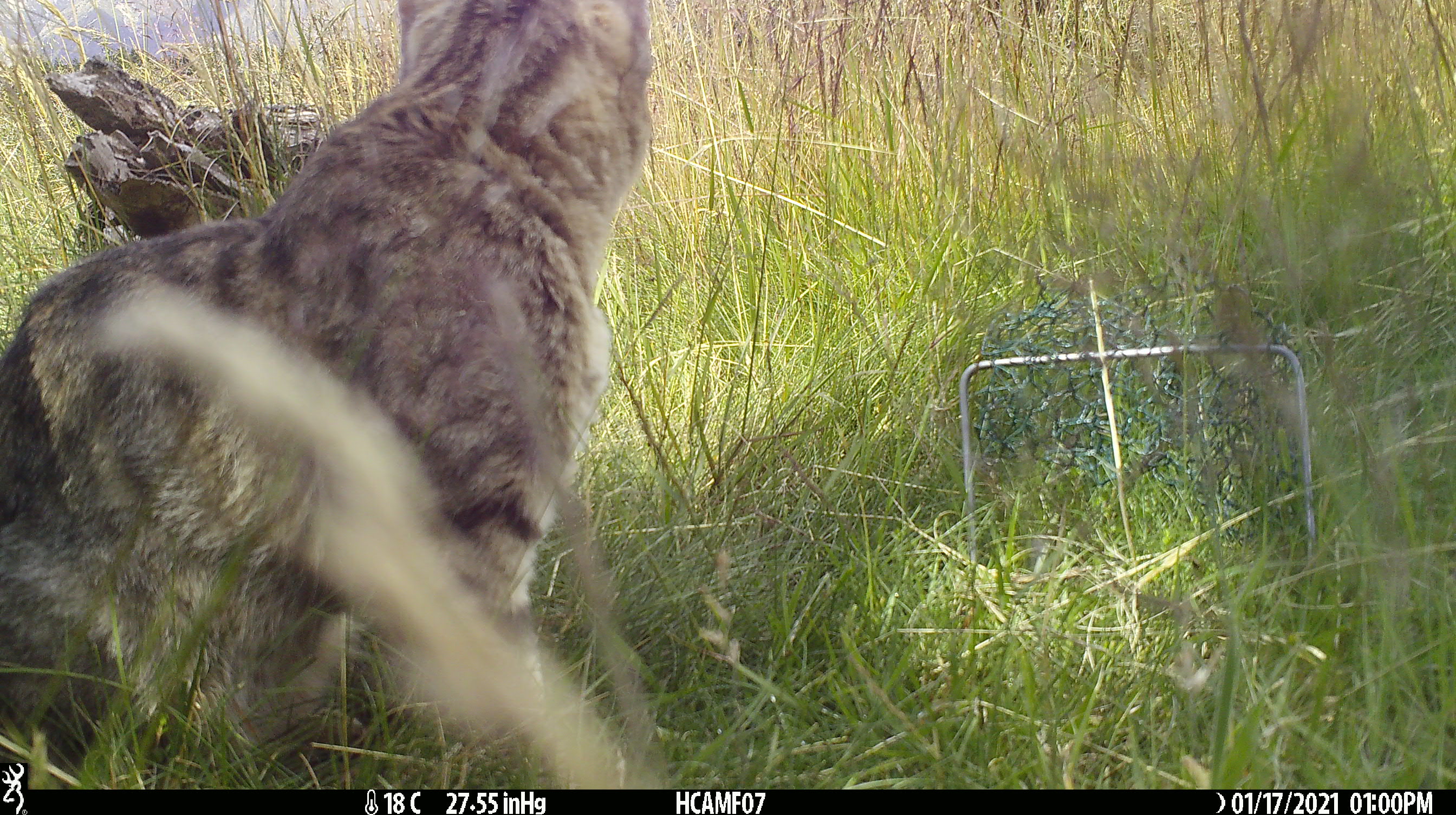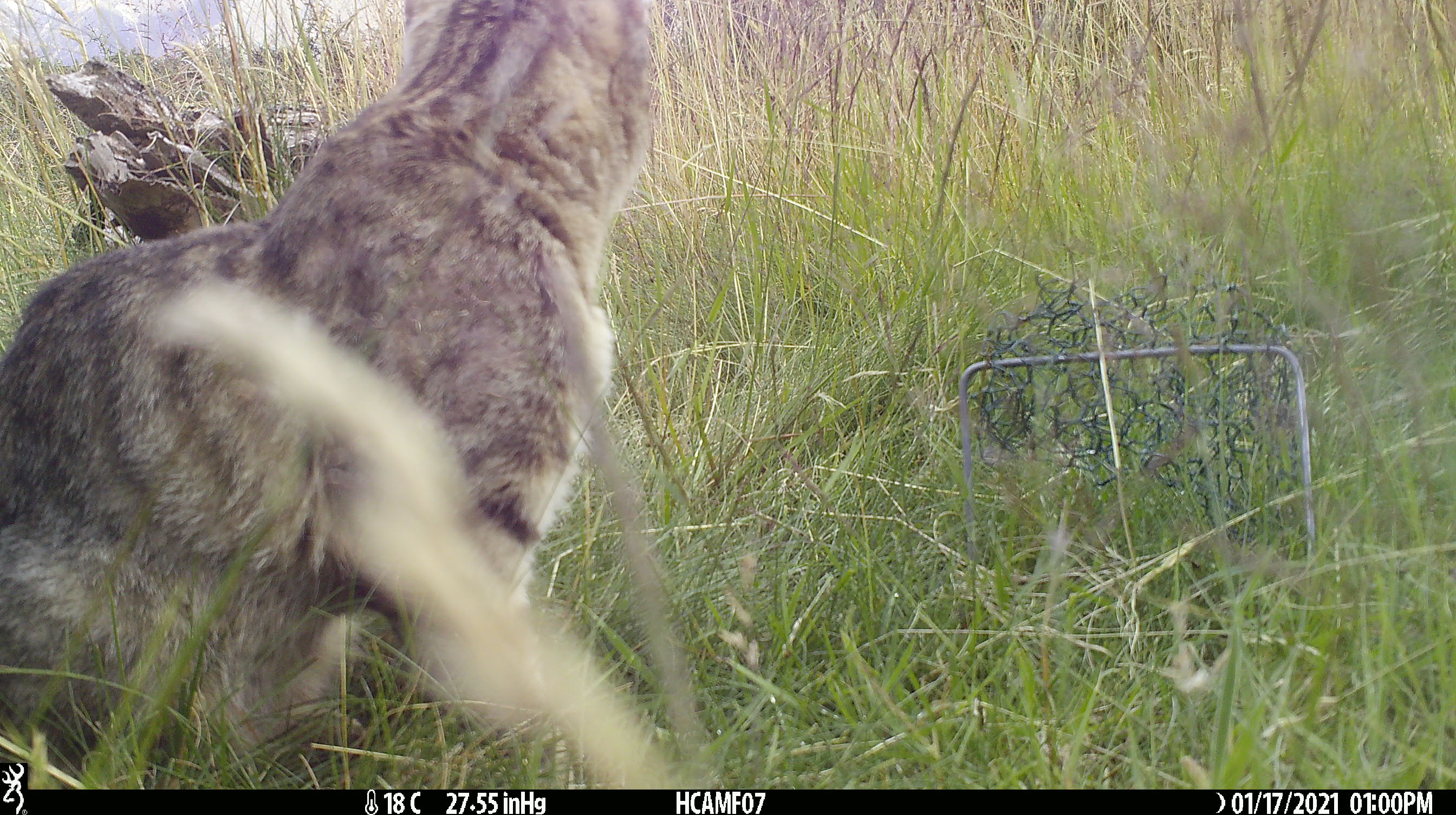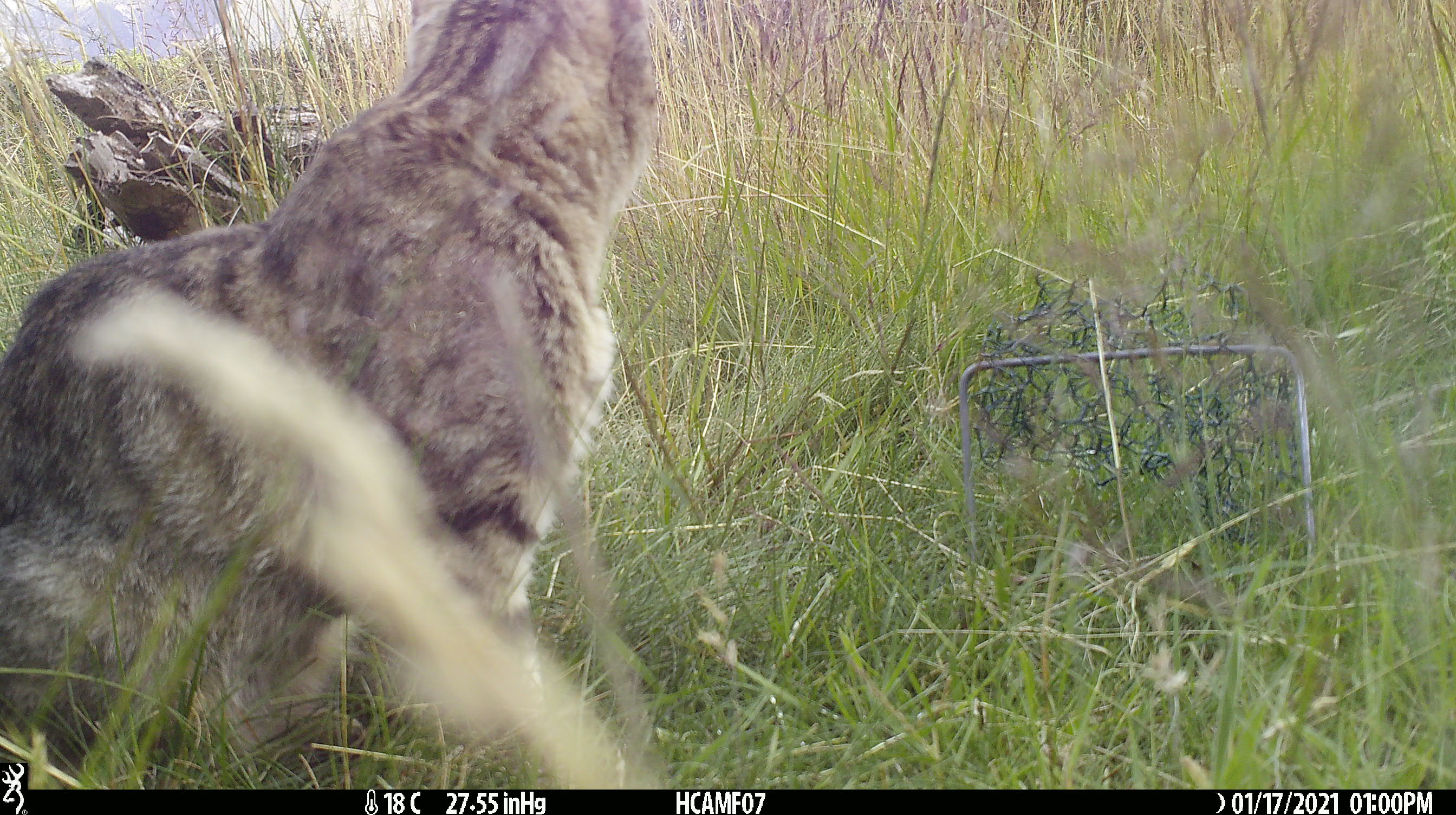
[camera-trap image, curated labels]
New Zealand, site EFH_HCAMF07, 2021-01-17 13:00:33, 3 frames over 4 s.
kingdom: Animalia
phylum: Chordata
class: Mammalia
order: Carnivora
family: Felidae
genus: Felis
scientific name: Felis catus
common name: domestic cat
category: cat